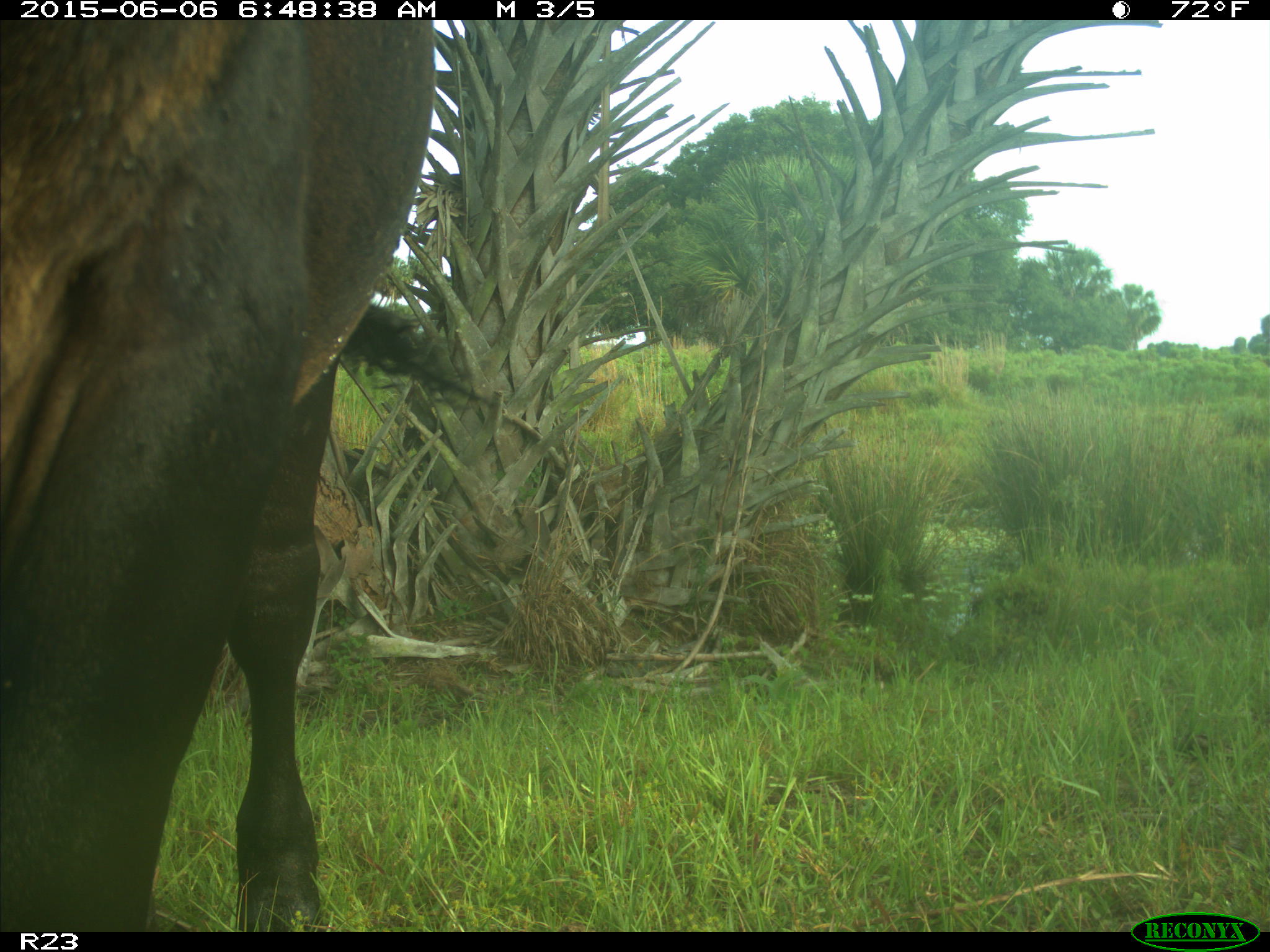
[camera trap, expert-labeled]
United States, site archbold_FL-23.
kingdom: Animalia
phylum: Chordata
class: Mammalia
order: Artiodactyla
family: Bovidae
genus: Bos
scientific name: Bos taurus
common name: domestic cow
Bos taurus (domestic cow).